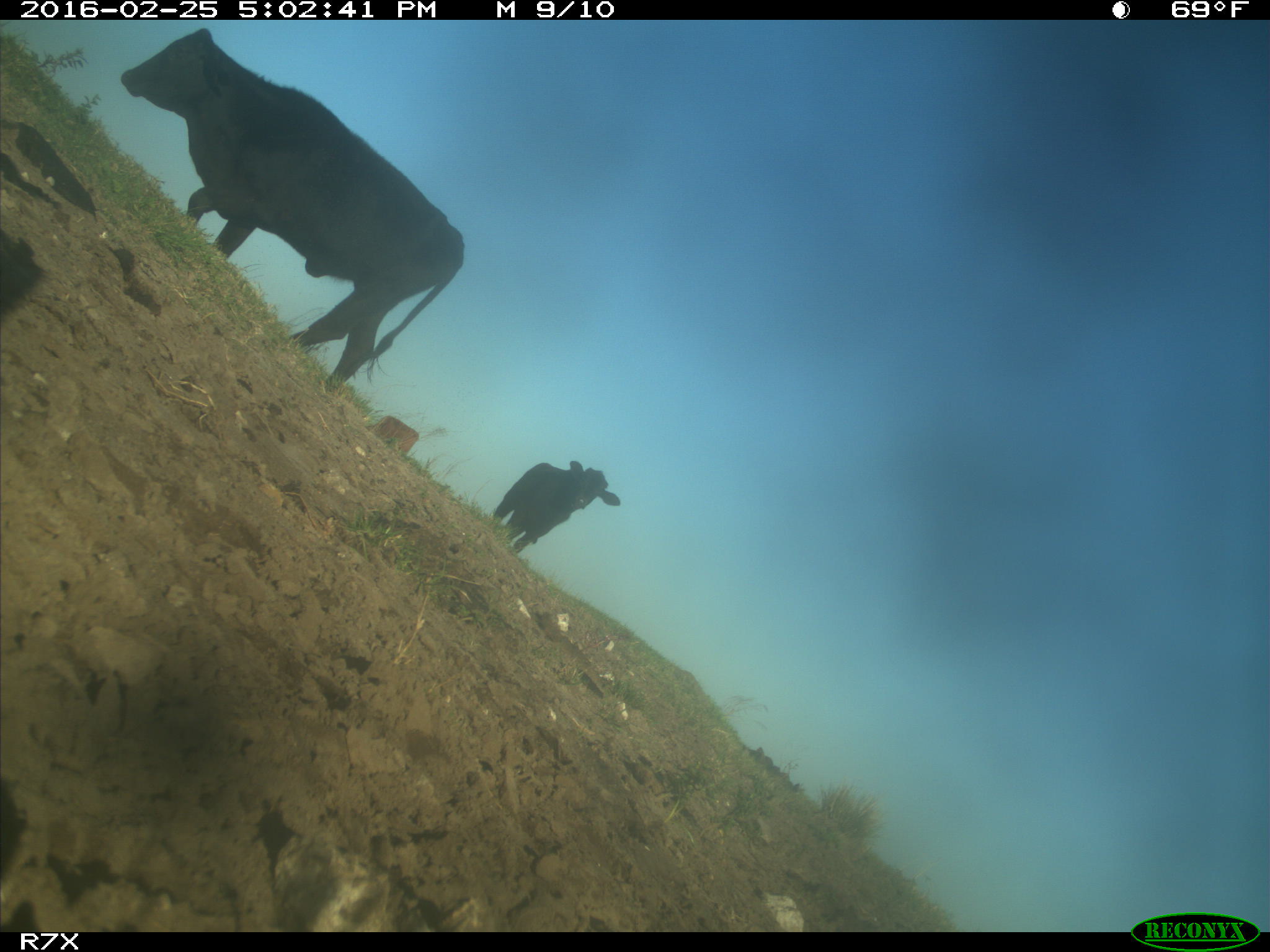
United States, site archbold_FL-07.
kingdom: Animalia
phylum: Chordata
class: Mammalia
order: Artiodactyla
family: Bovidae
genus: Bos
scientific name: Bos taurus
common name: domestic cow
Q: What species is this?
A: Bos taurus (domestic cow).